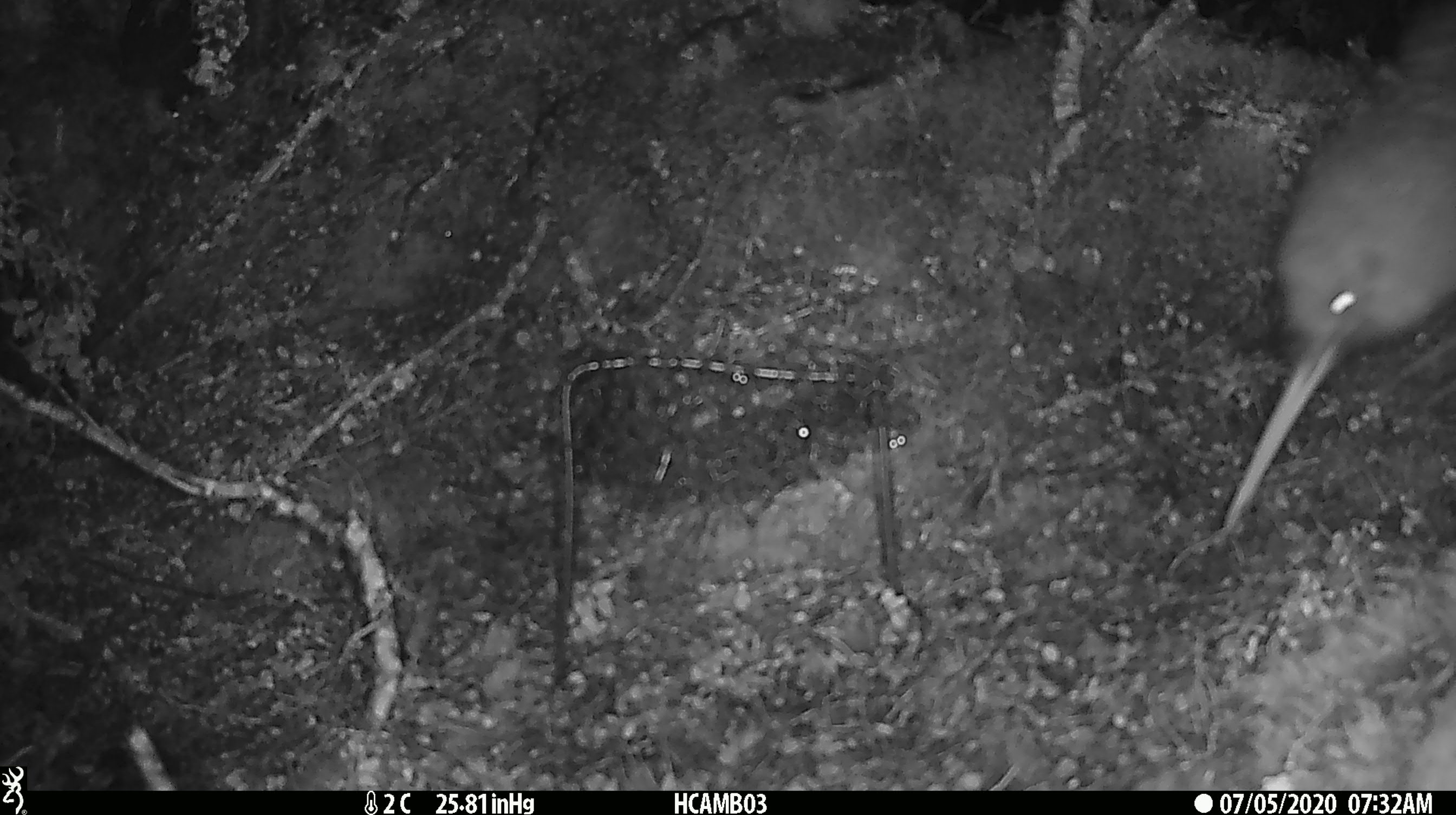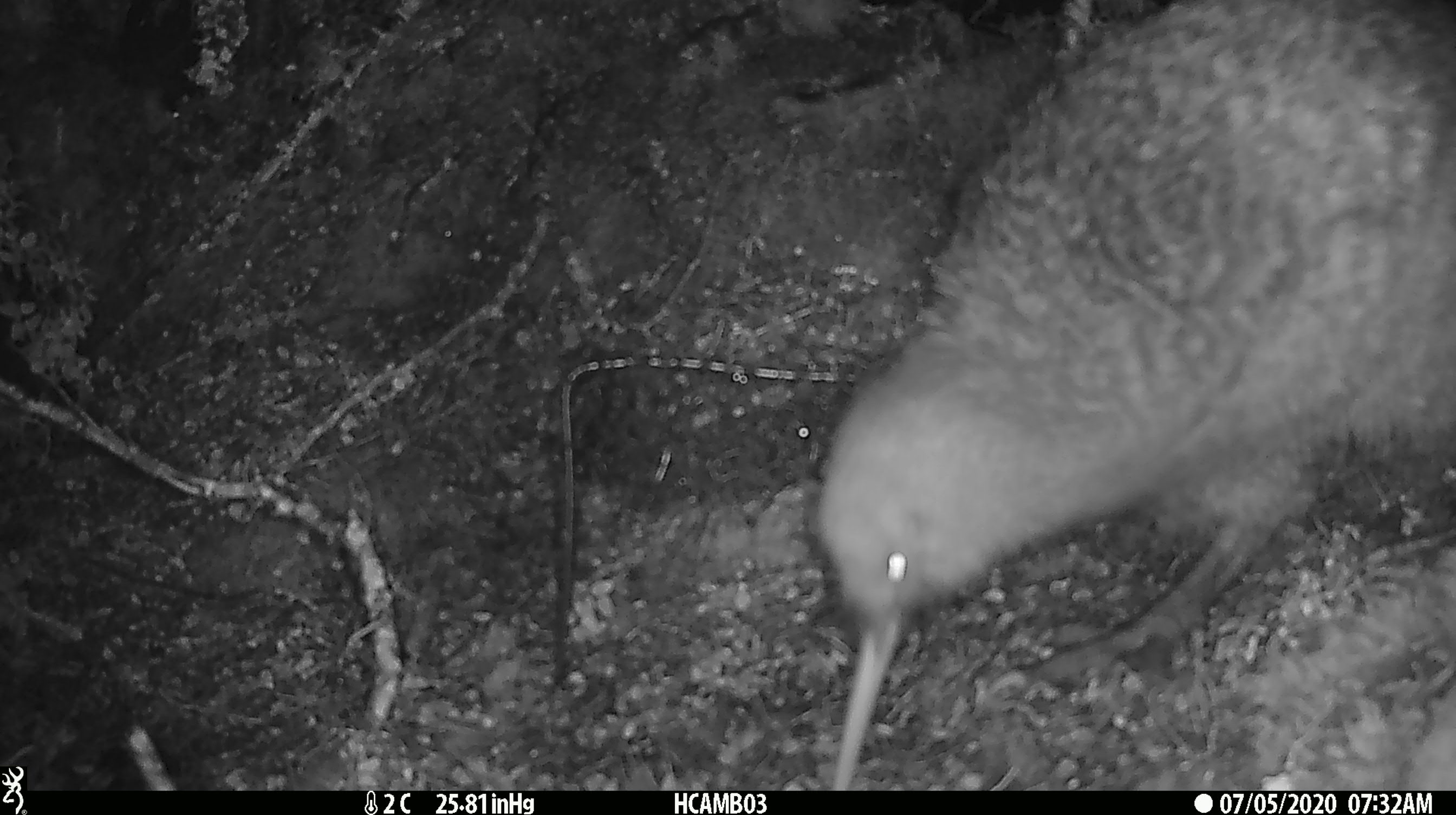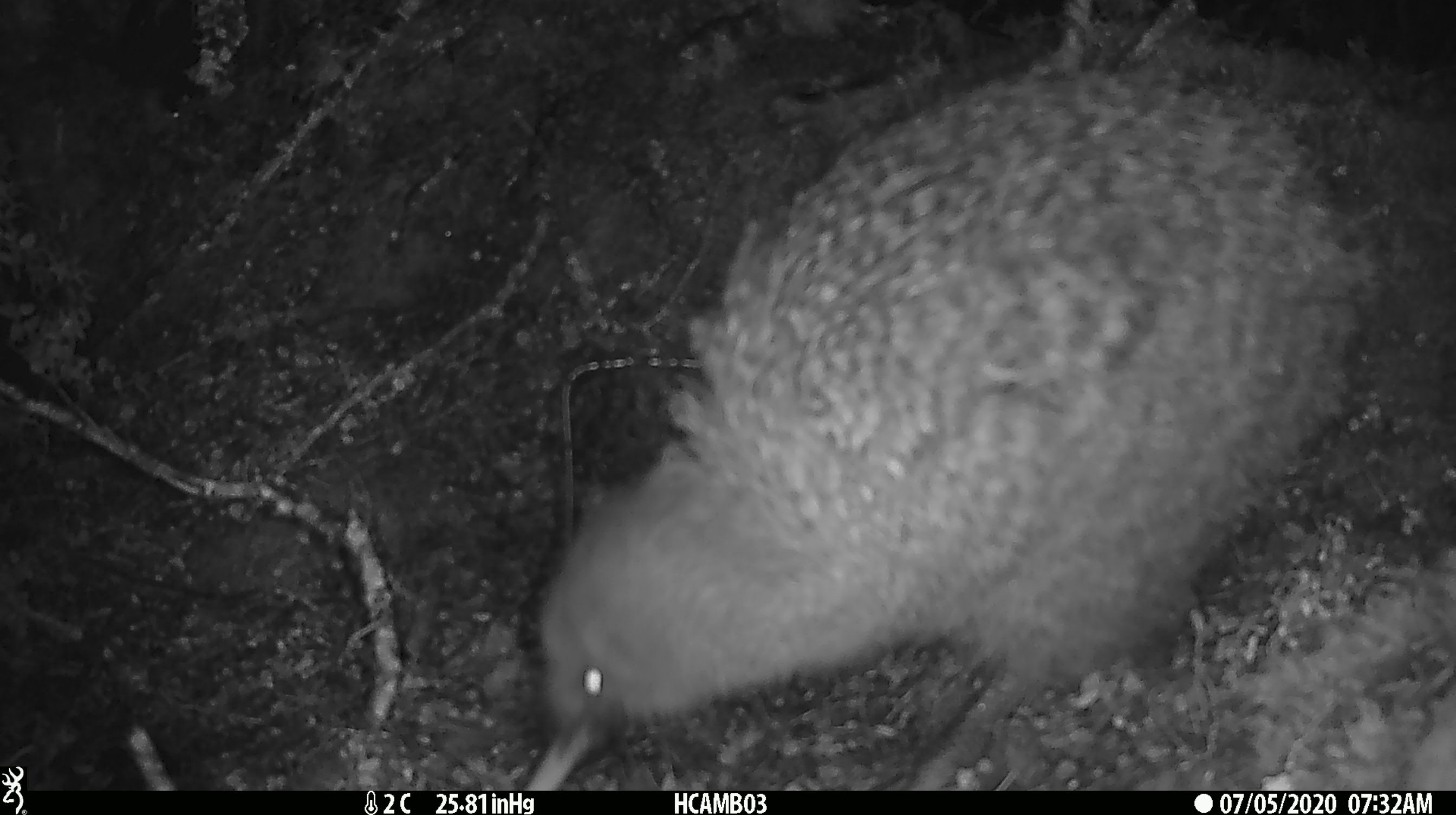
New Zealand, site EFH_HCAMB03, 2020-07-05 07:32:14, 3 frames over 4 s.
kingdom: Animalia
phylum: Chordata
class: Aves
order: Apterygiformes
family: Apterygidae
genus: Apteryx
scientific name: Apteryx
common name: kiwi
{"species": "kiwi (Apteryx)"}